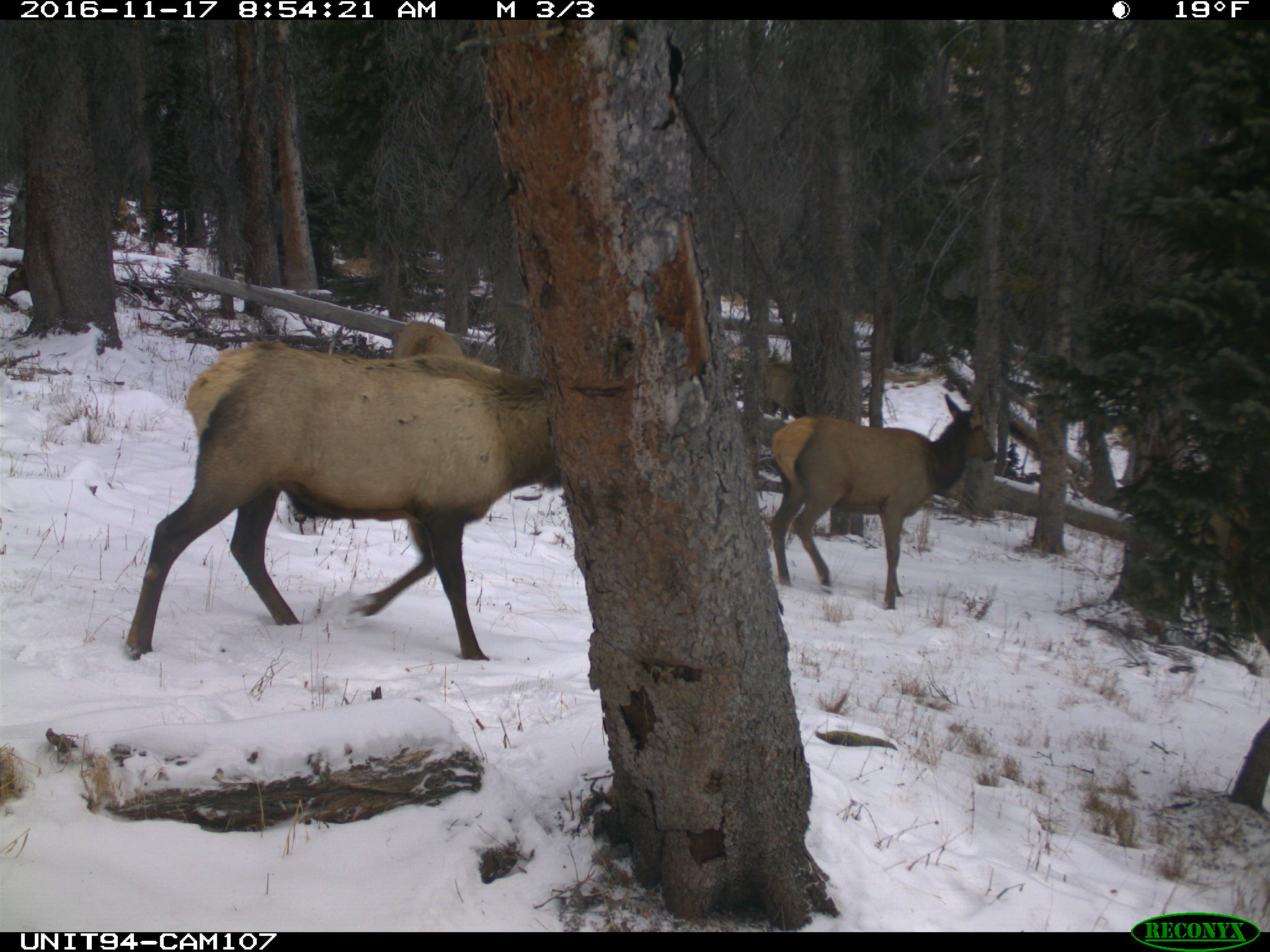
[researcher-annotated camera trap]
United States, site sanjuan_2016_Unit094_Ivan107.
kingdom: Animalia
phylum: Chordata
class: Mammalia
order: Artiodactyla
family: Cervidae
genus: Cervus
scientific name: Cervus elaphus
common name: red deer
Cervus elaphus (red deer).